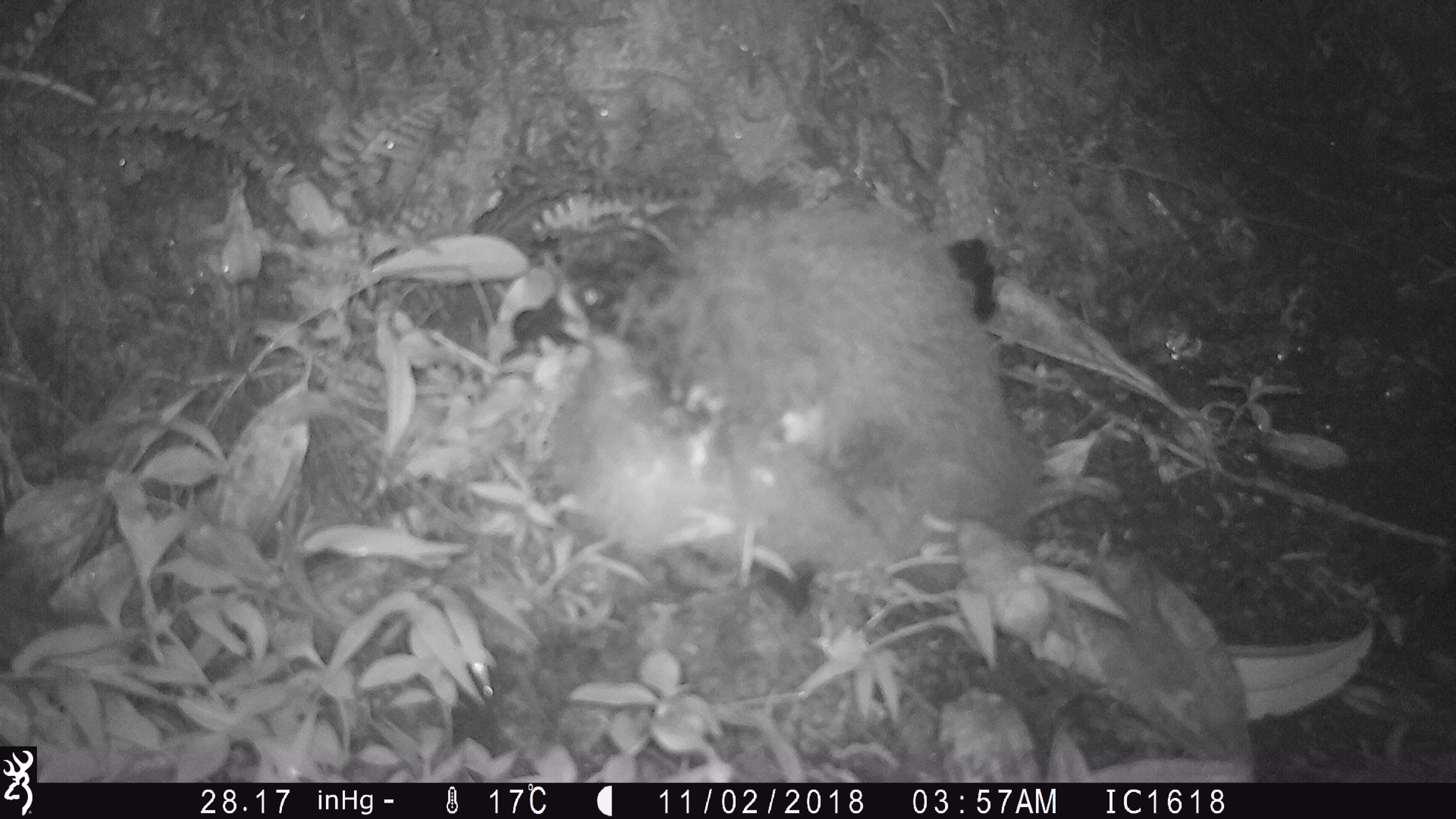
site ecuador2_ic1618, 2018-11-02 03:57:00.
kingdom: Animalia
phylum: Chordata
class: Aves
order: Procellariiformes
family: Procellariidae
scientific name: Procellariidae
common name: petrel chick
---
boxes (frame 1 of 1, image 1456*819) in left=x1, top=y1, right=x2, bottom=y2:
petrel chick: left=486, top=165, right=1053, bottom=636